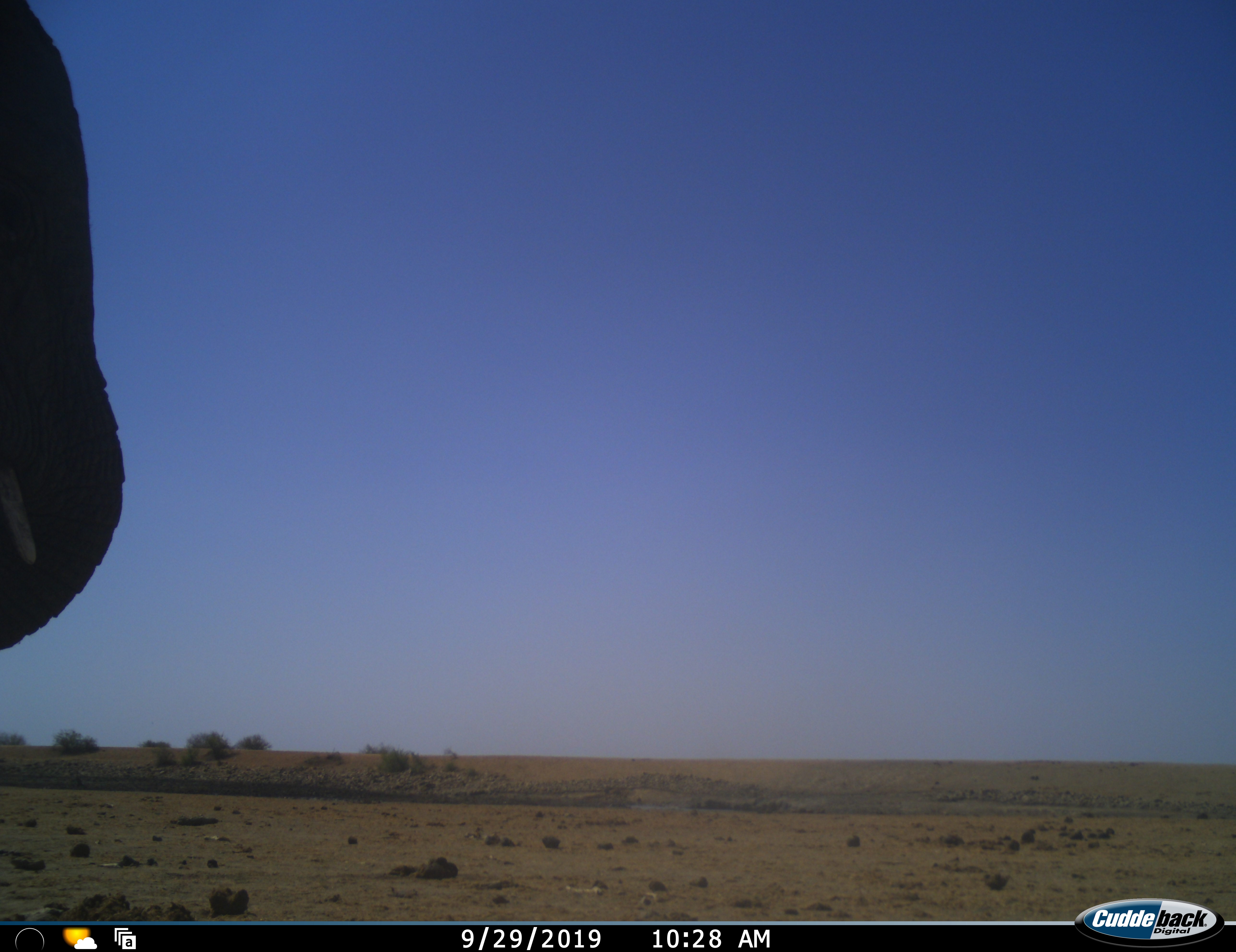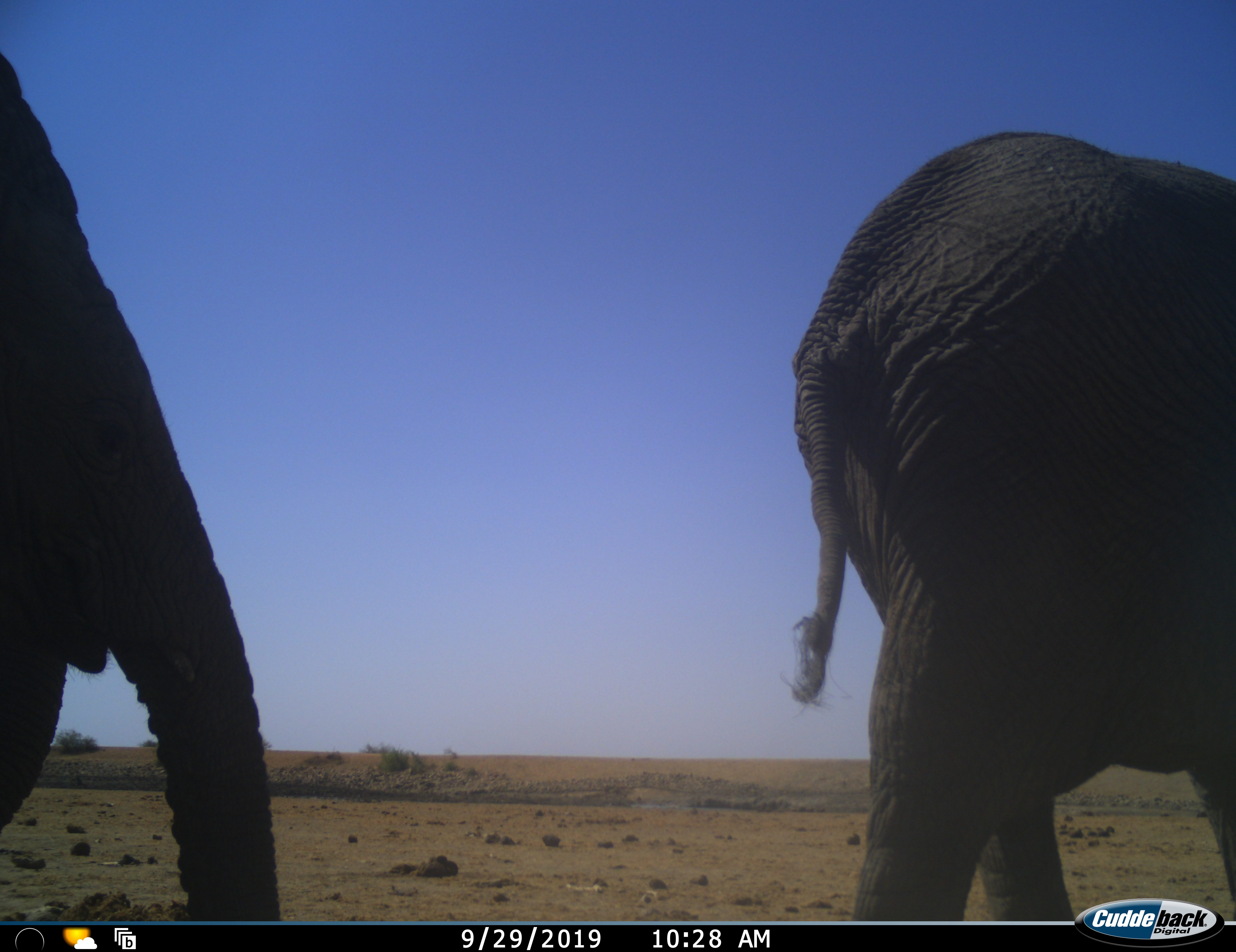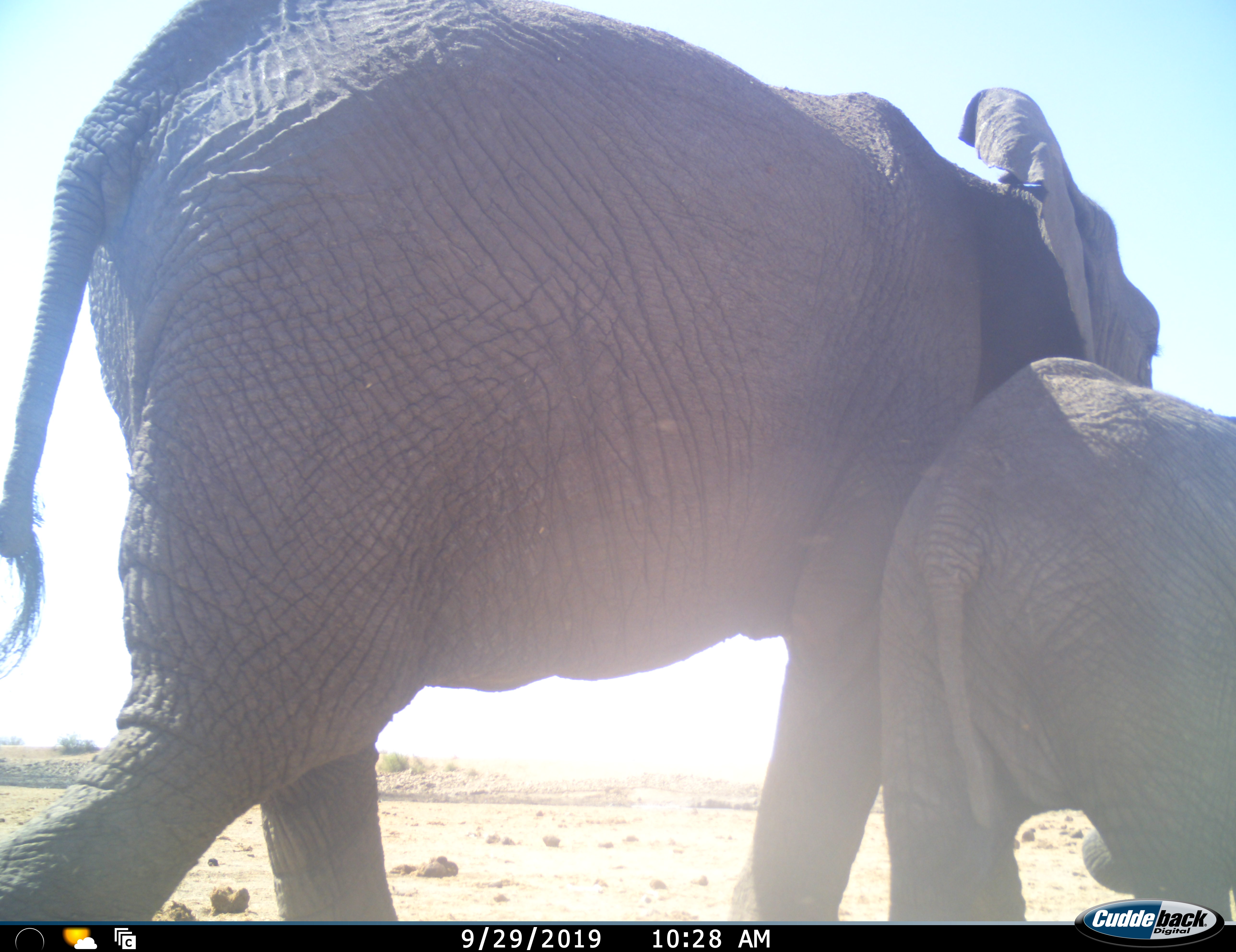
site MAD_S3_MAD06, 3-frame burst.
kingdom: Animalia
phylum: Chordata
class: Mammalia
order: Proboscidea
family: Elephantidae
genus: Loxodonta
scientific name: Loxodonta africana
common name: african bush elephant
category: elephant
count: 3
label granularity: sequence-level